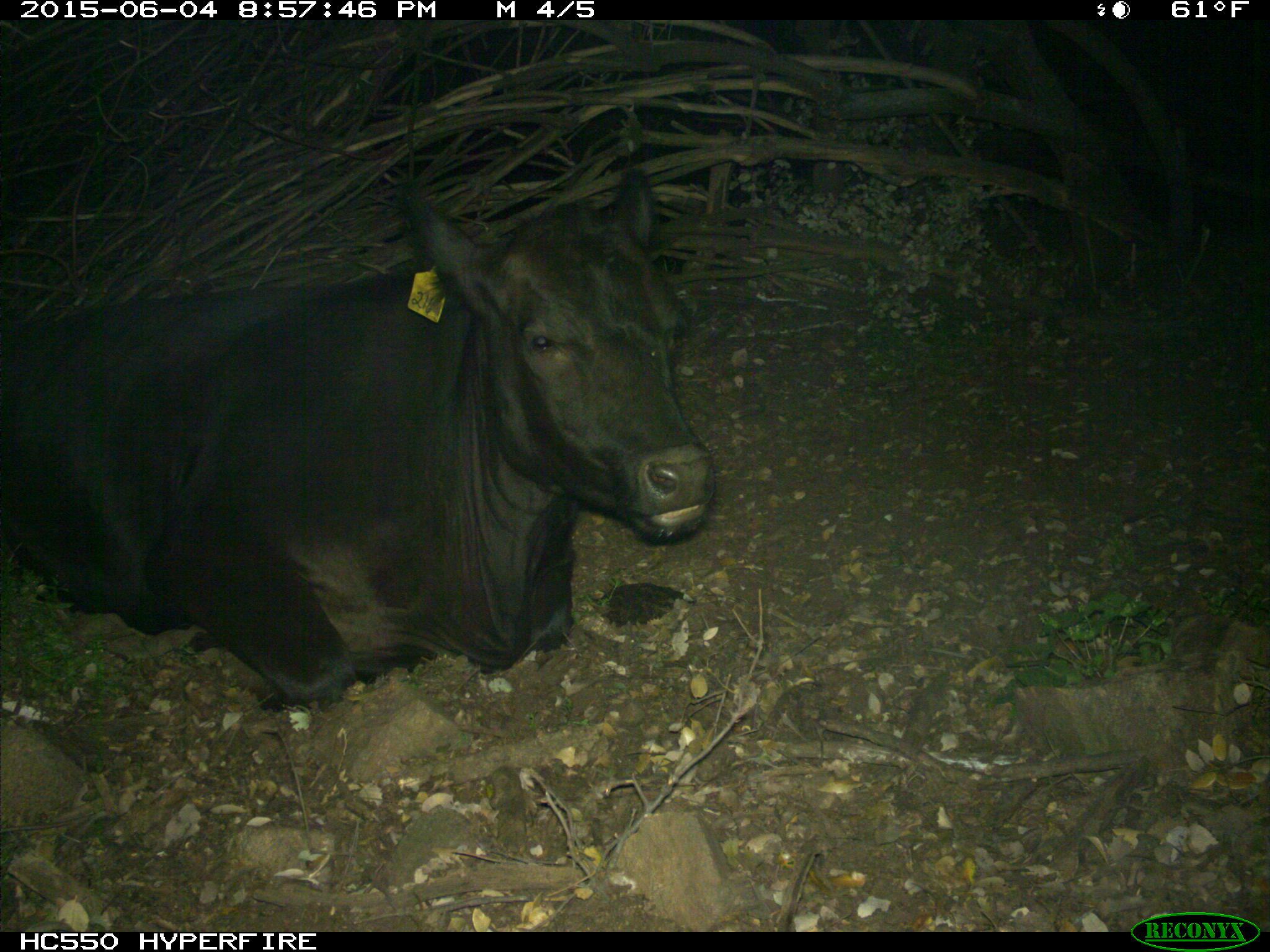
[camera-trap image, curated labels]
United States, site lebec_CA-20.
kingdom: Animalia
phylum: Chordata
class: Mammalia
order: Artiodactyla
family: Bovidae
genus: Bos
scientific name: Bos taurus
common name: domestic cow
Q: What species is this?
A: Bos taurus (domestic cow).